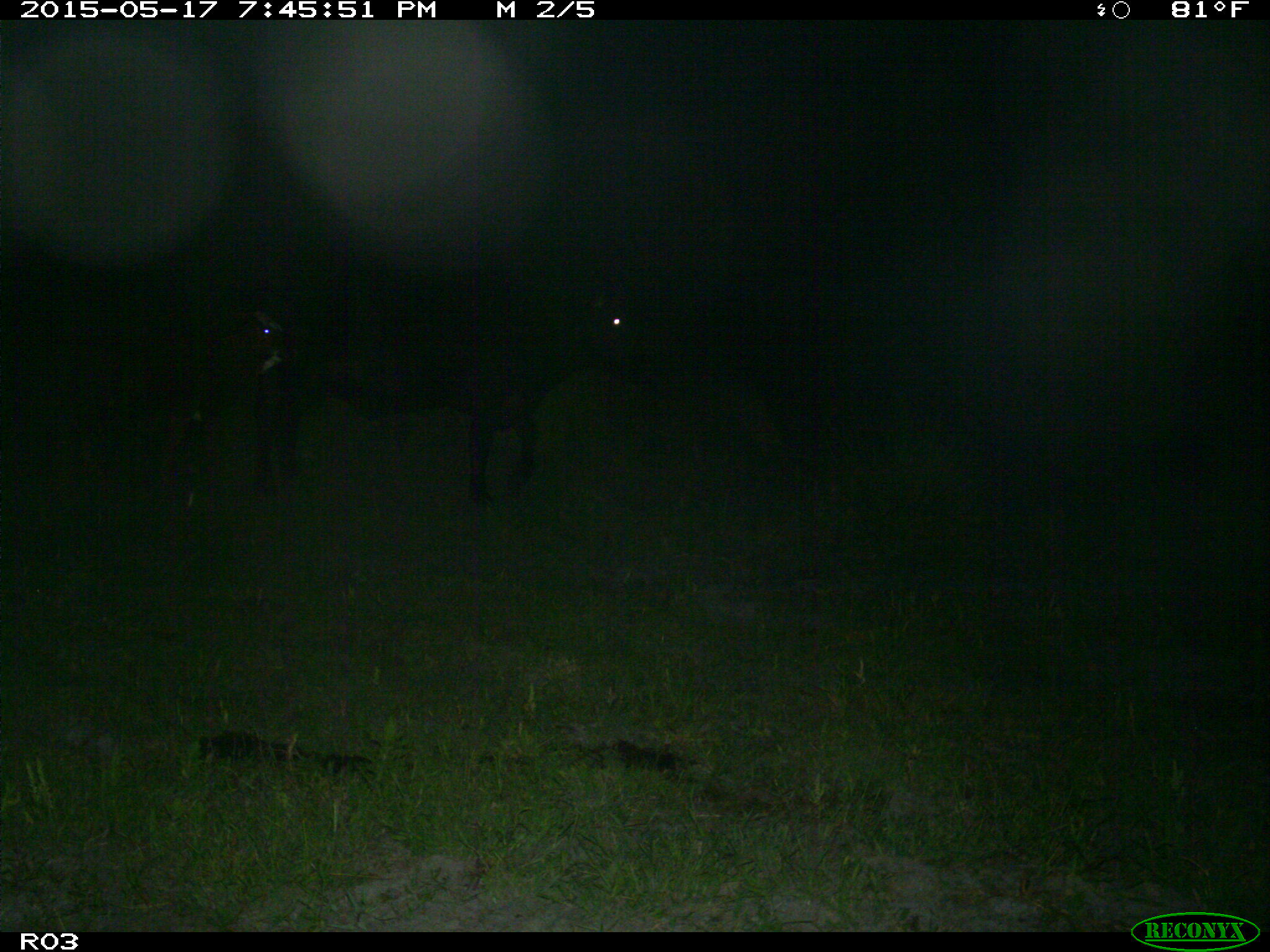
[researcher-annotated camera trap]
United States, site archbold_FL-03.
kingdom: Animalia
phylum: Chordata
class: Mammalia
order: Artiodactyla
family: Bovidae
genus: Bos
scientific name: Bos taurus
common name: domestic cow